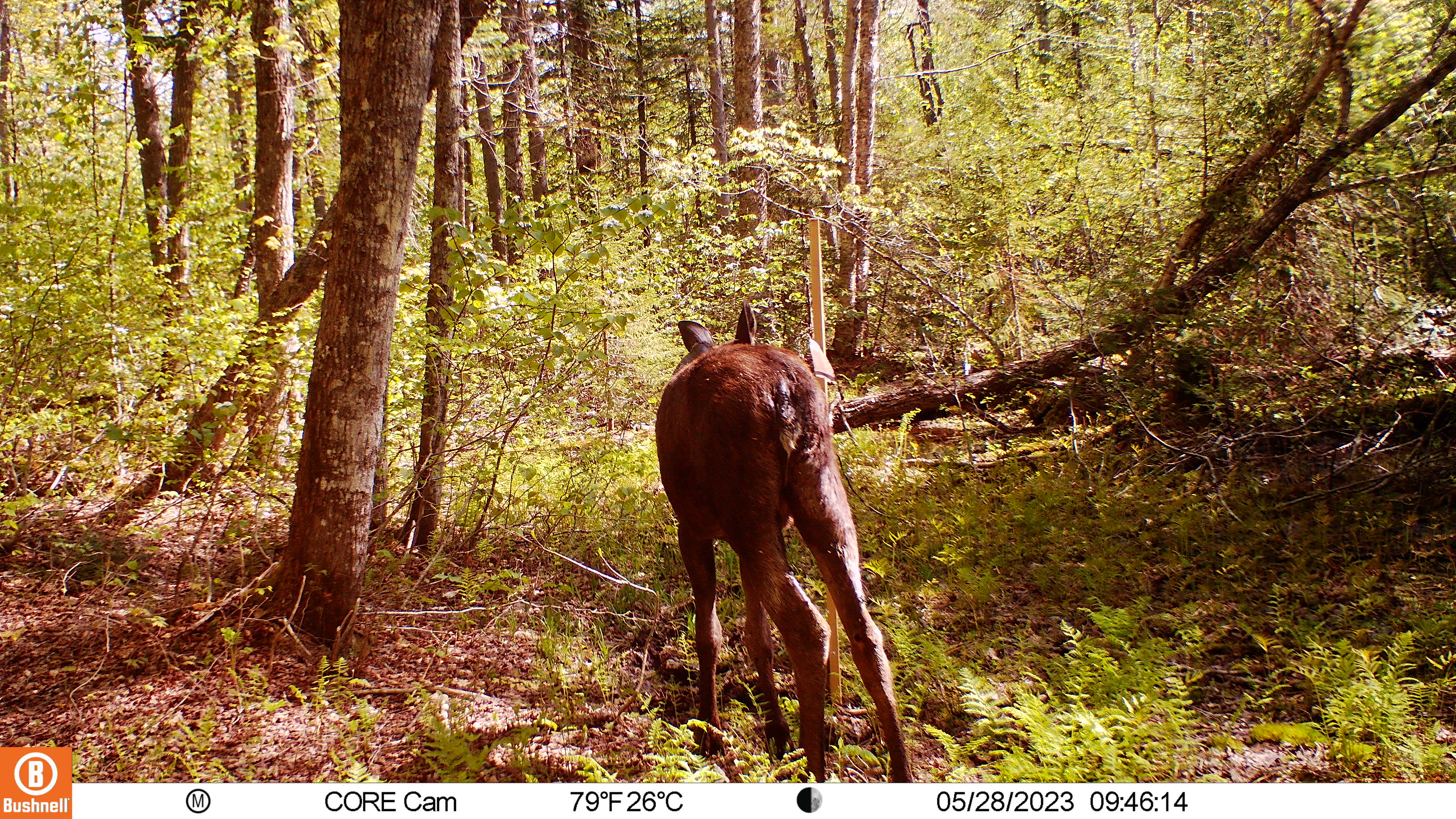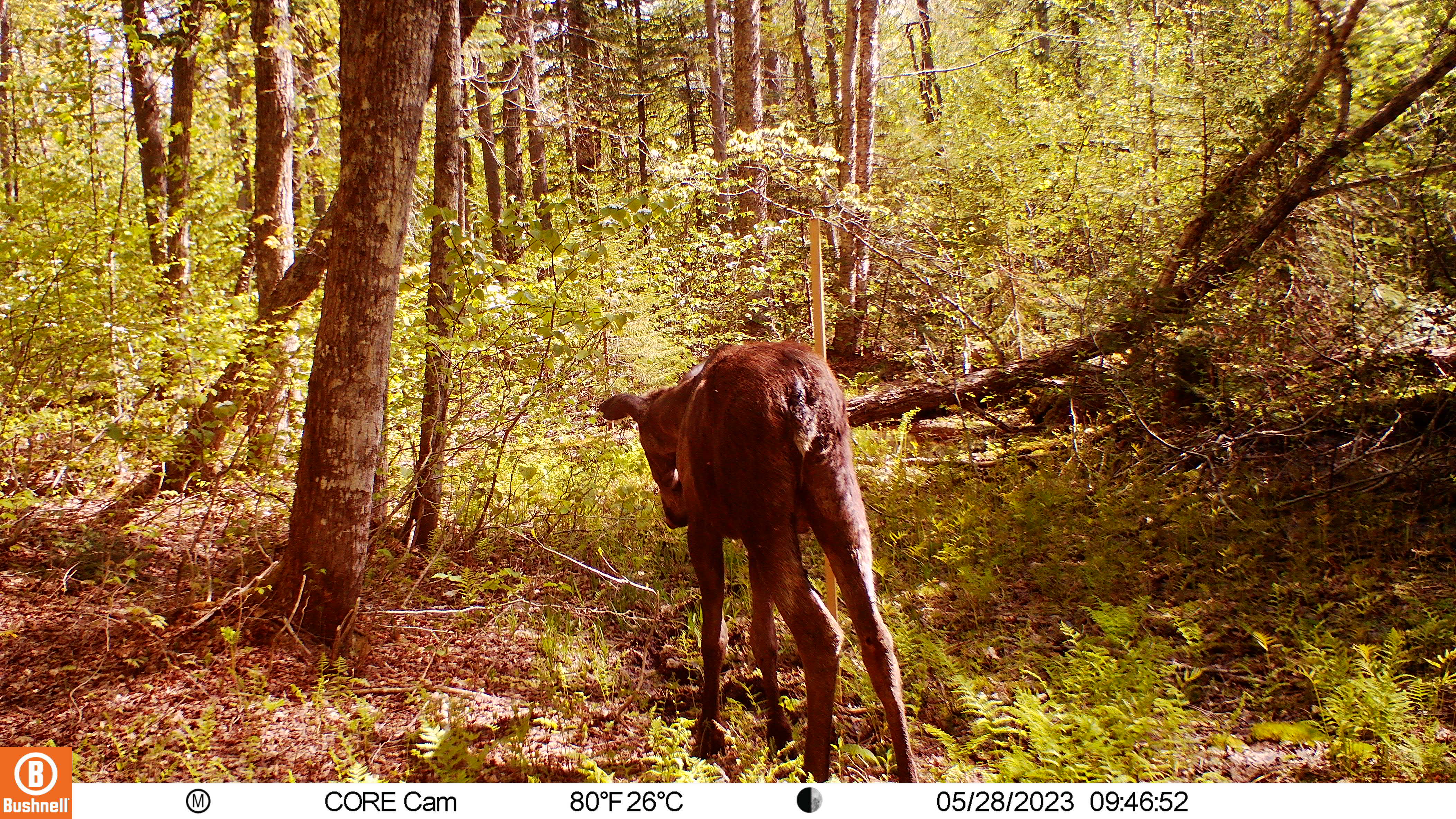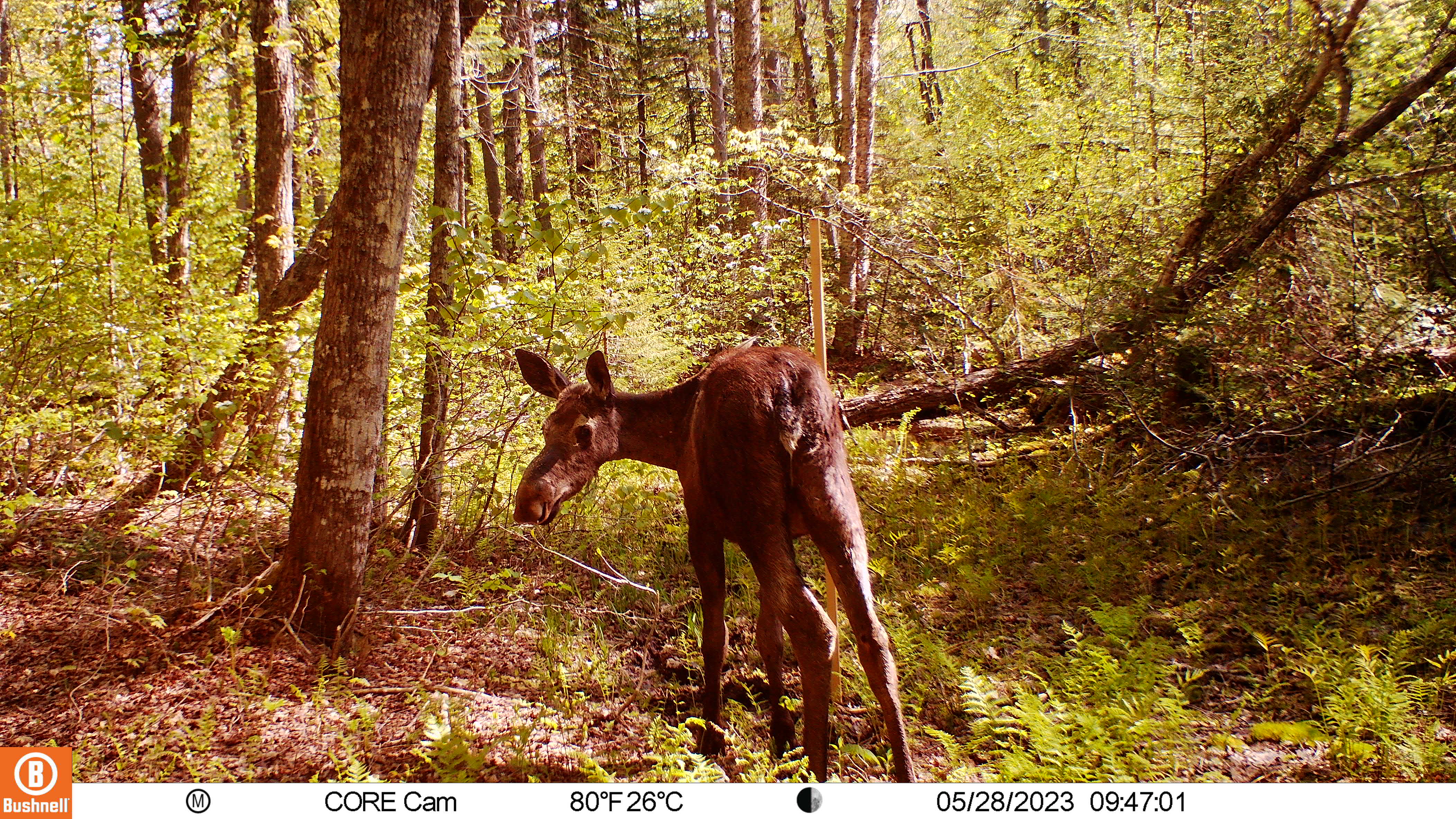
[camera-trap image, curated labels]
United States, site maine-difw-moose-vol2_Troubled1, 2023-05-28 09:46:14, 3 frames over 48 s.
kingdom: Animalia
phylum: Chordata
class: Mammalia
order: Artiodactyla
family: Cervidae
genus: Alces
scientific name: Alces alces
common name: moose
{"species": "moose (Alces alces)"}